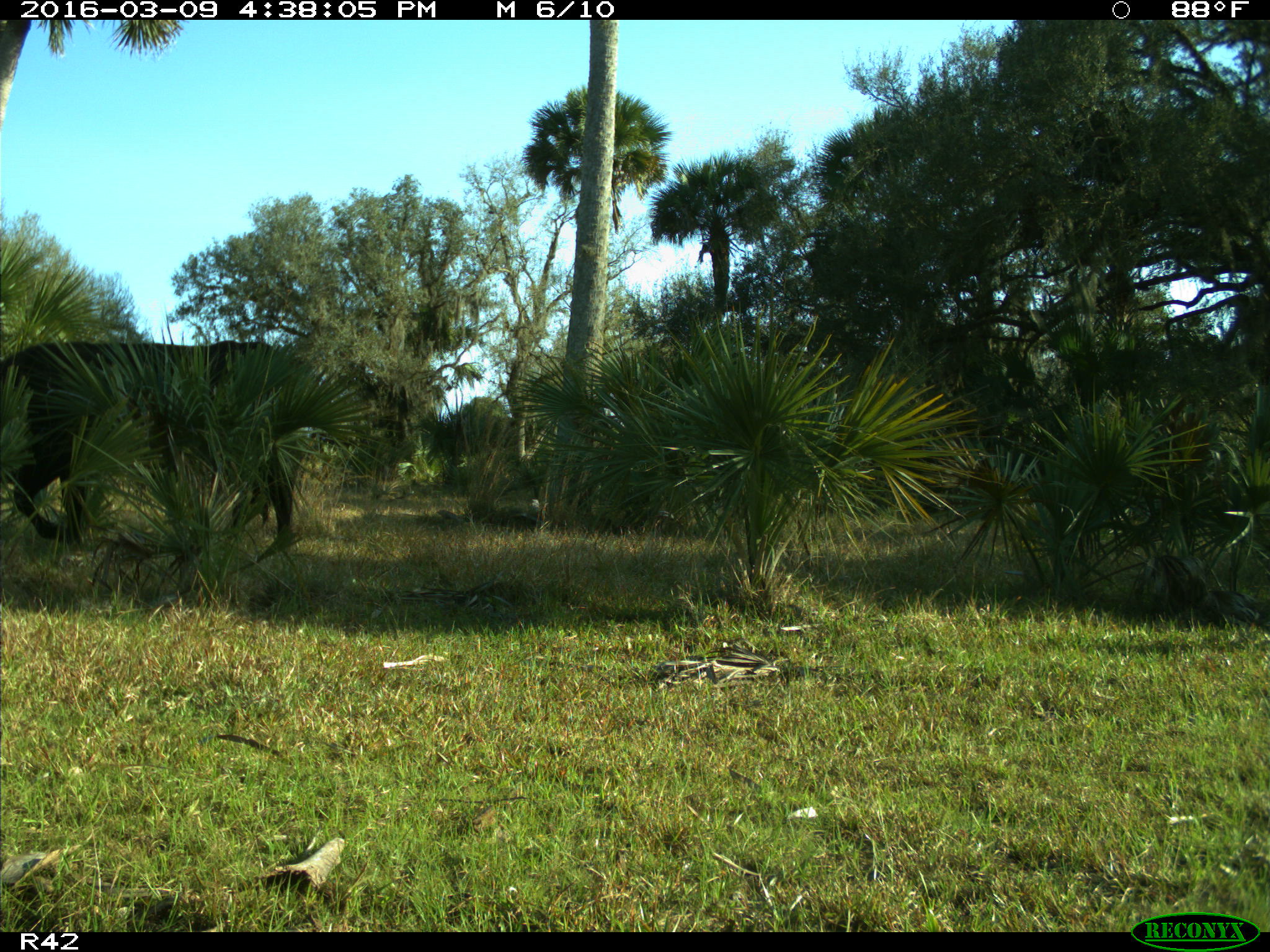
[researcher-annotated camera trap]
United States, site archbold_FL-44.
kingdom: Animalia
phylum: Chordata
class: Mammalia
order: Artiodactyla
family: Bovidae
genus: Bos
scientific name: Bos taurus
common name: domestic cow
Bos taurus (domestic cow).